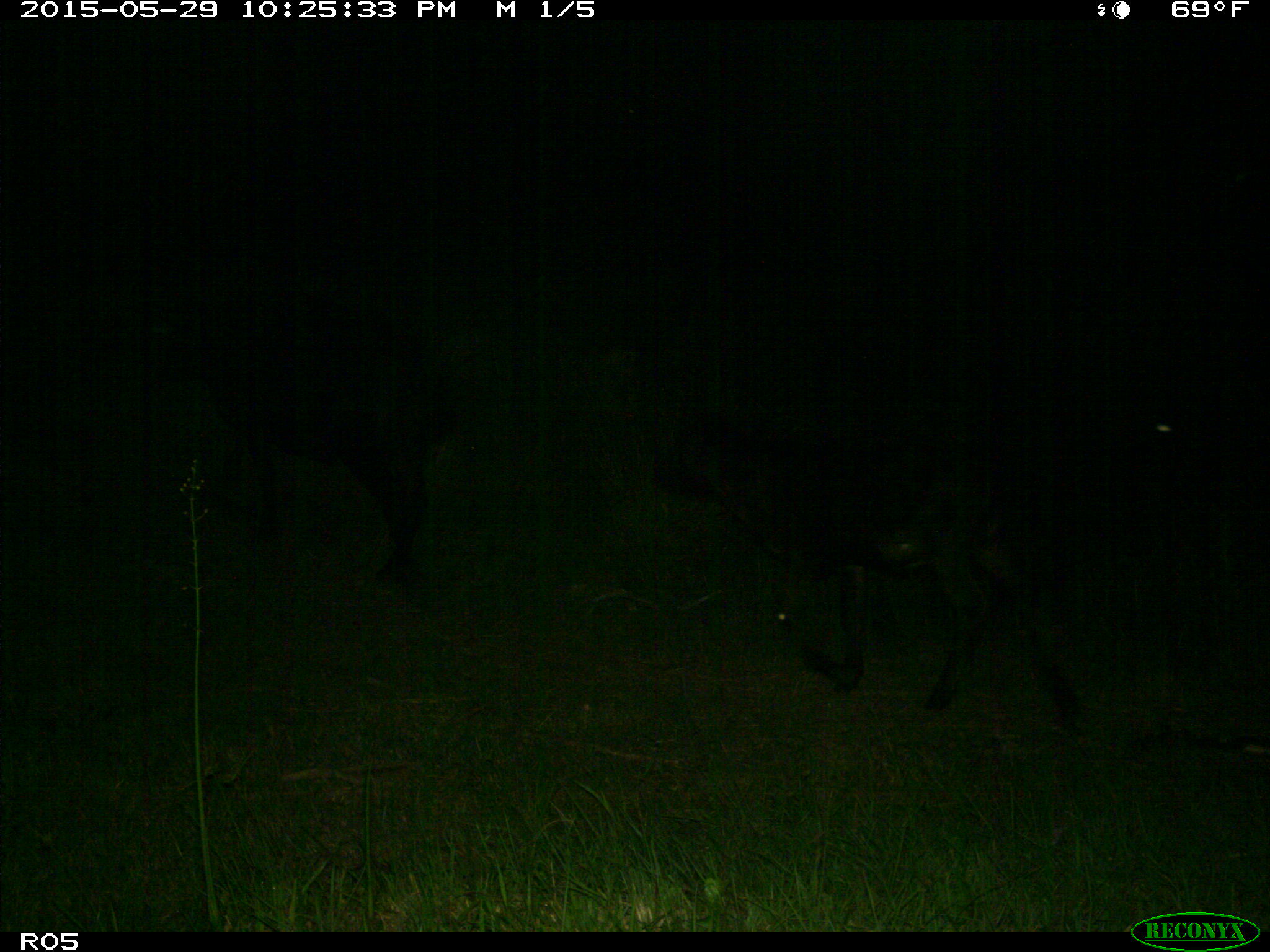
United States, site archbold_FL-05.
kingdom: Animalia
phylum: Chordata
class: Mammalia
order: Artiodactyla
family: Bovidae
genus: Bos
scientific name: Bos taurus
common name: domestic cow